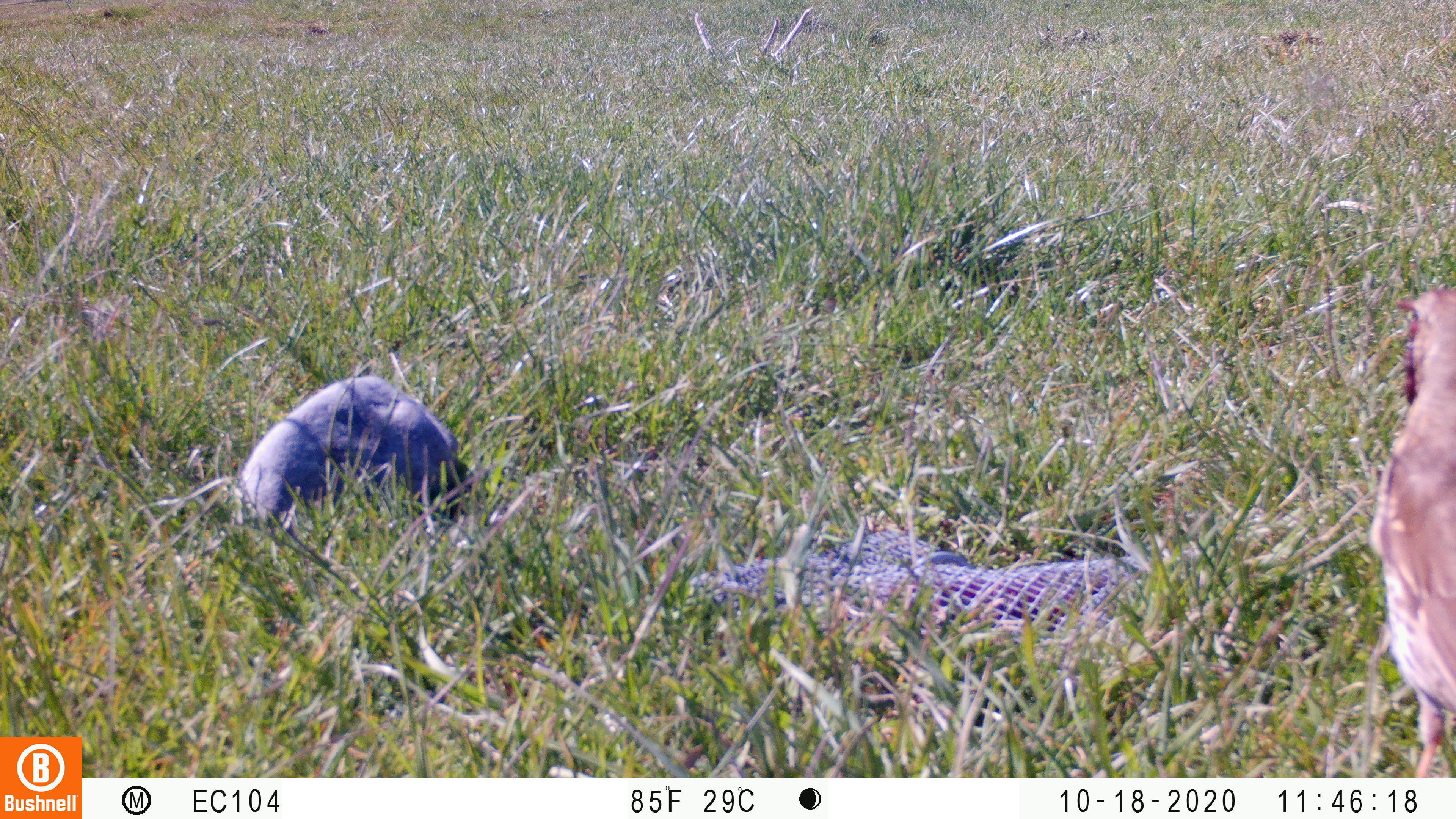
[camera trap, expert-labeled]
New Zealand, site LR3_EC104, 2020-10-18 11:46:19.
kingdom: Animalia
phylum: Chordata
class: Aves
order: Passeriformes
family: Turdidae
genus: Turdus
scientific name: Turdus philomelos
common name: song thrush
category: thrush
Thrush (song thrush) (Turdus philomelos).